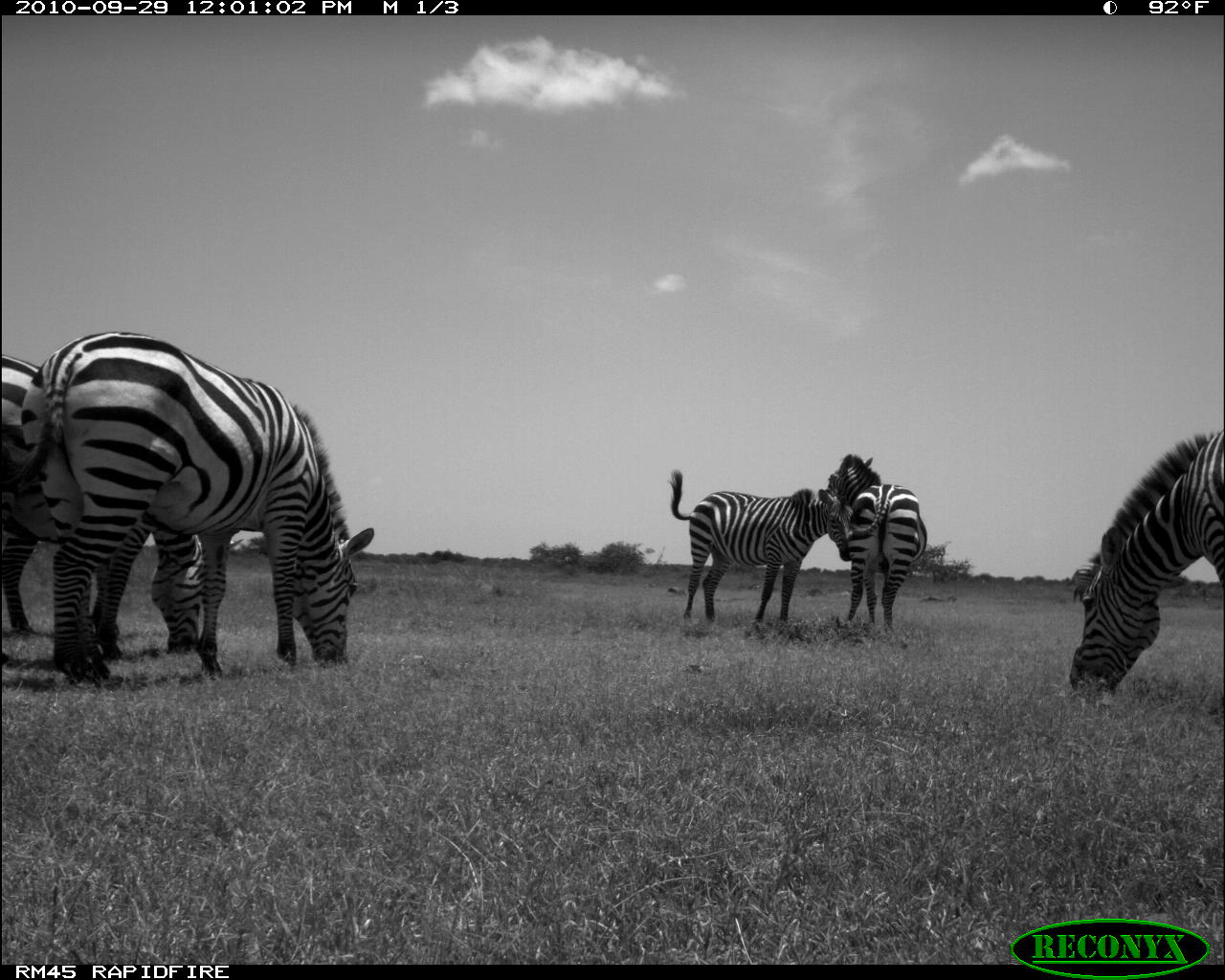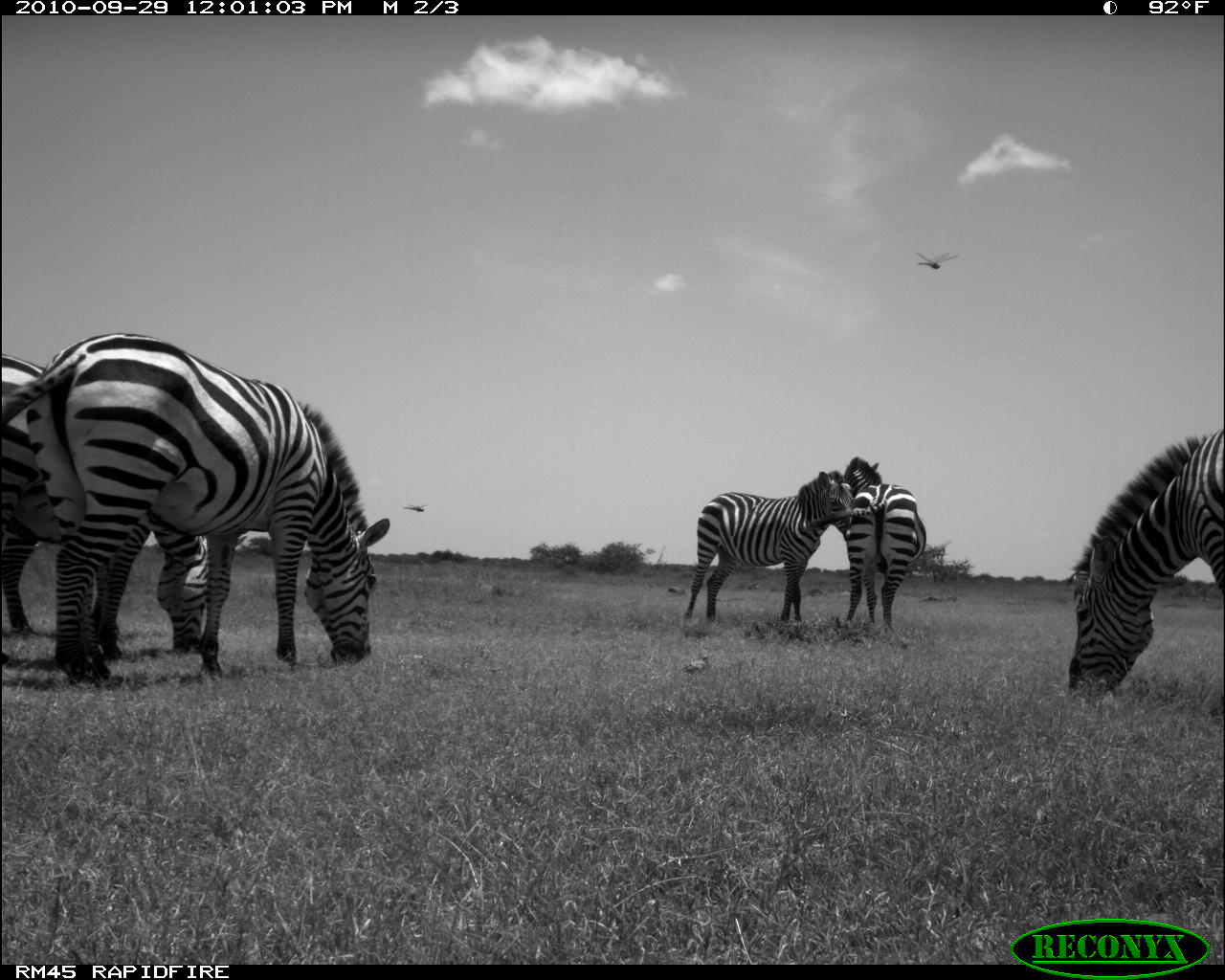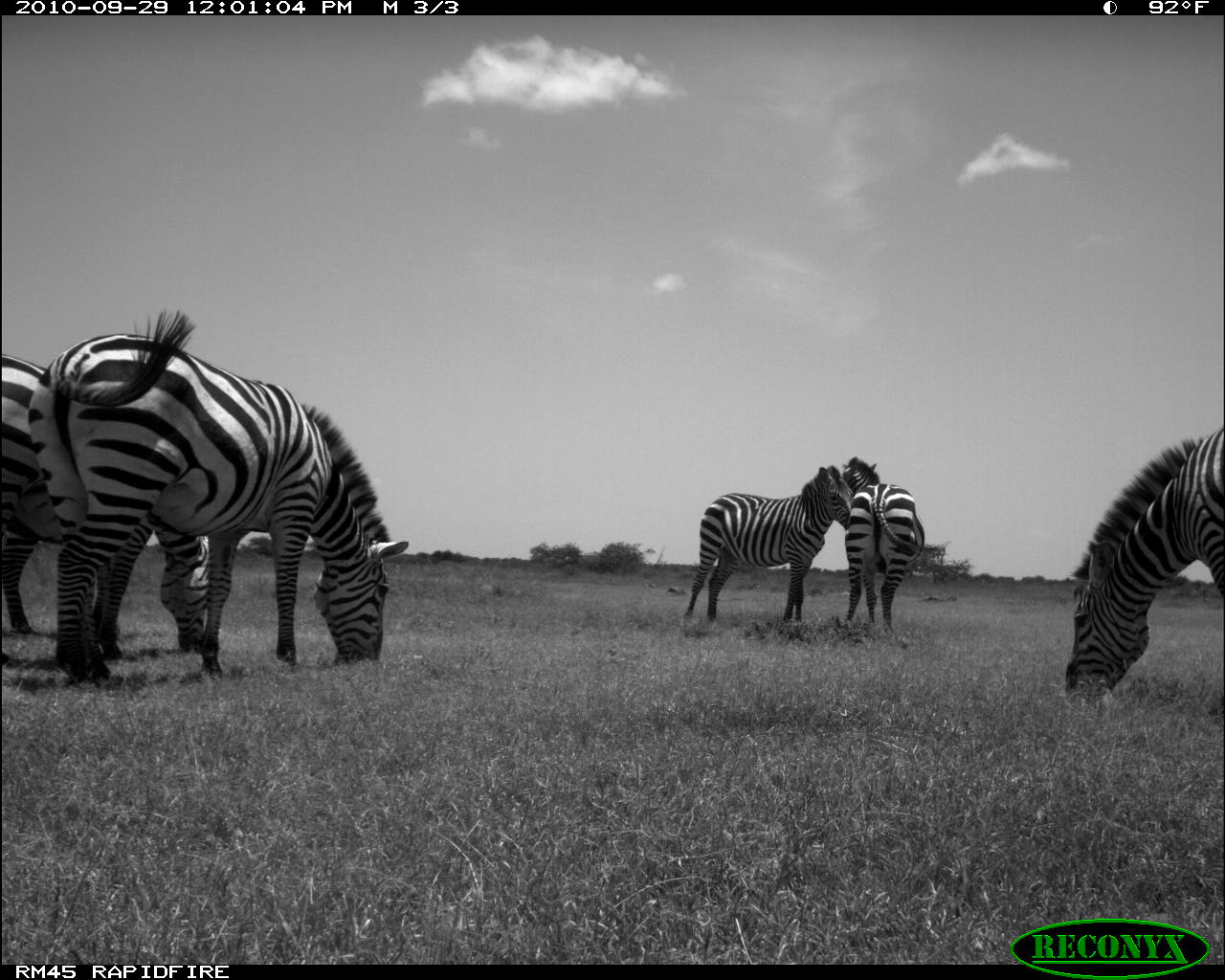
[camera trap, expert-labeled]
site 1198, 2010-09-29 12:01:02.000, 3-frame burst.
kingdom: Animalia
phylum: Chordata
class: Mammalia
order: Perissodactyla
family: Equidae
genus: Equus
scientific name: Equus quagga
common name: plains zebra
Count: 6.